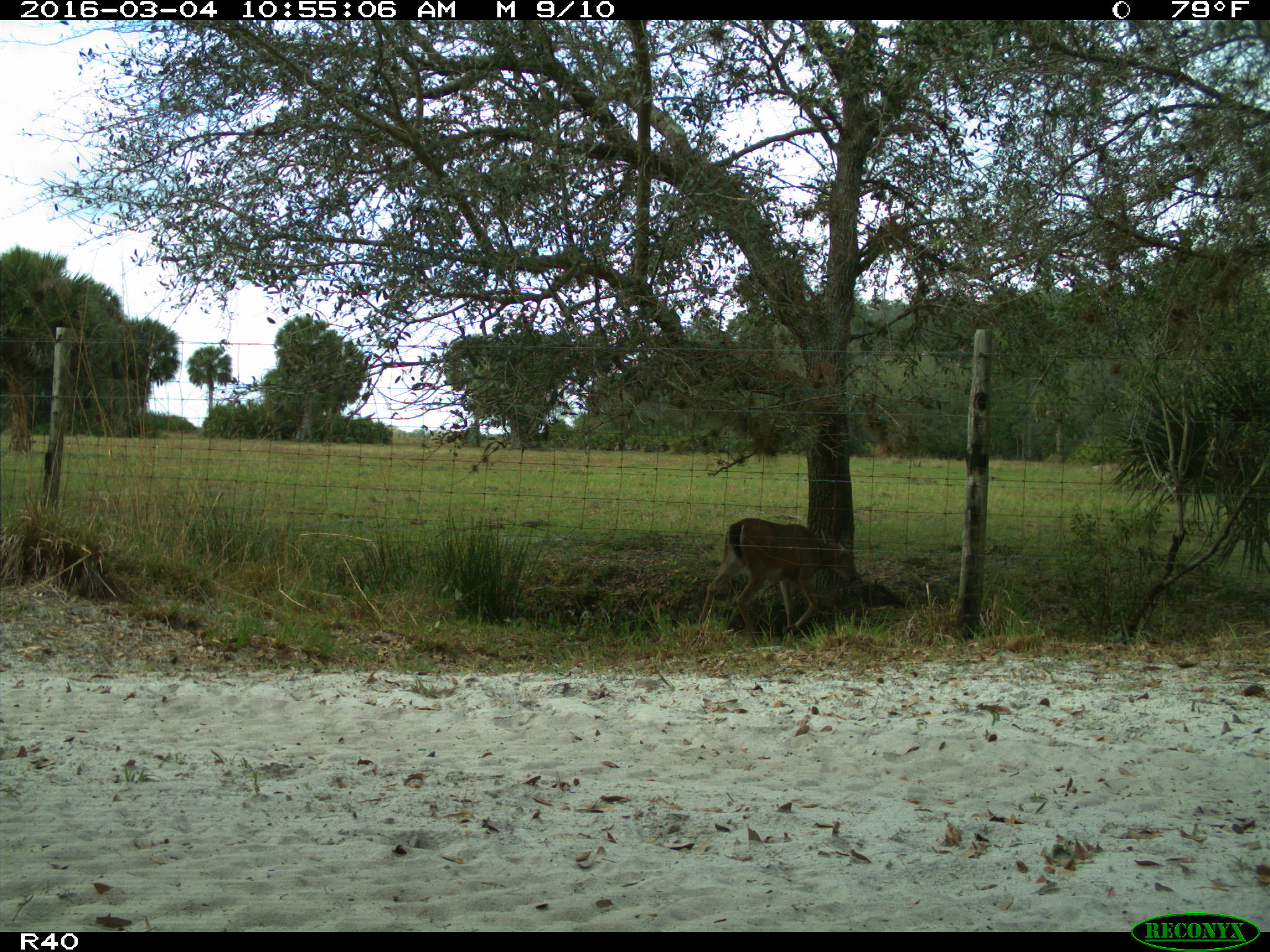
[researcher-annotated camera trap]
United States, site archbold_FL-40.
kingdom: Animalia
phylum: Chordata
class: Mammalia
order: Artiodactyla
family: Cervidae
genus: Odocoileus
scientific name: Odocoileus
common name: deer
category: unidentified deer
Unidentified deer (deer) (Odocoileus).